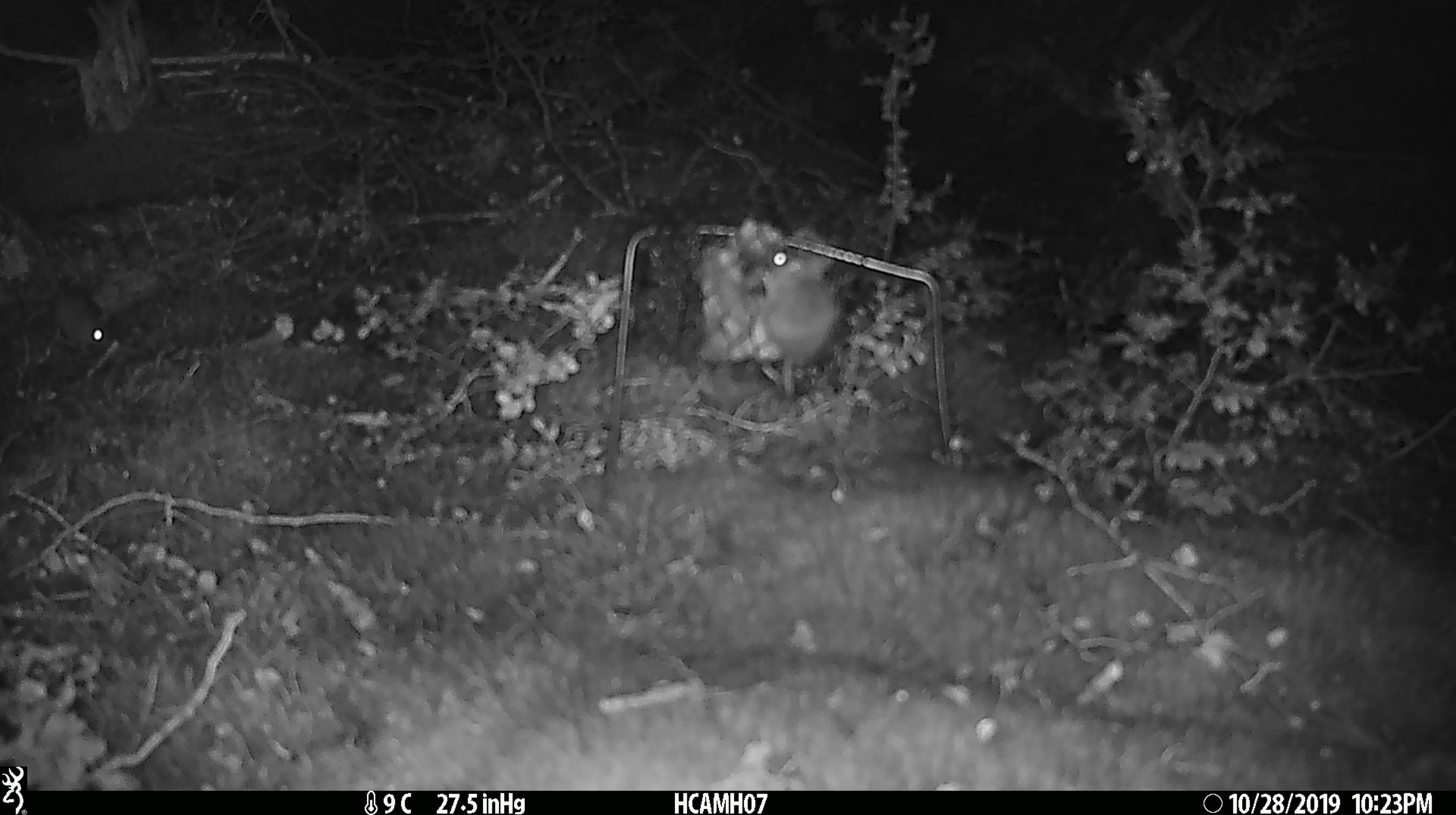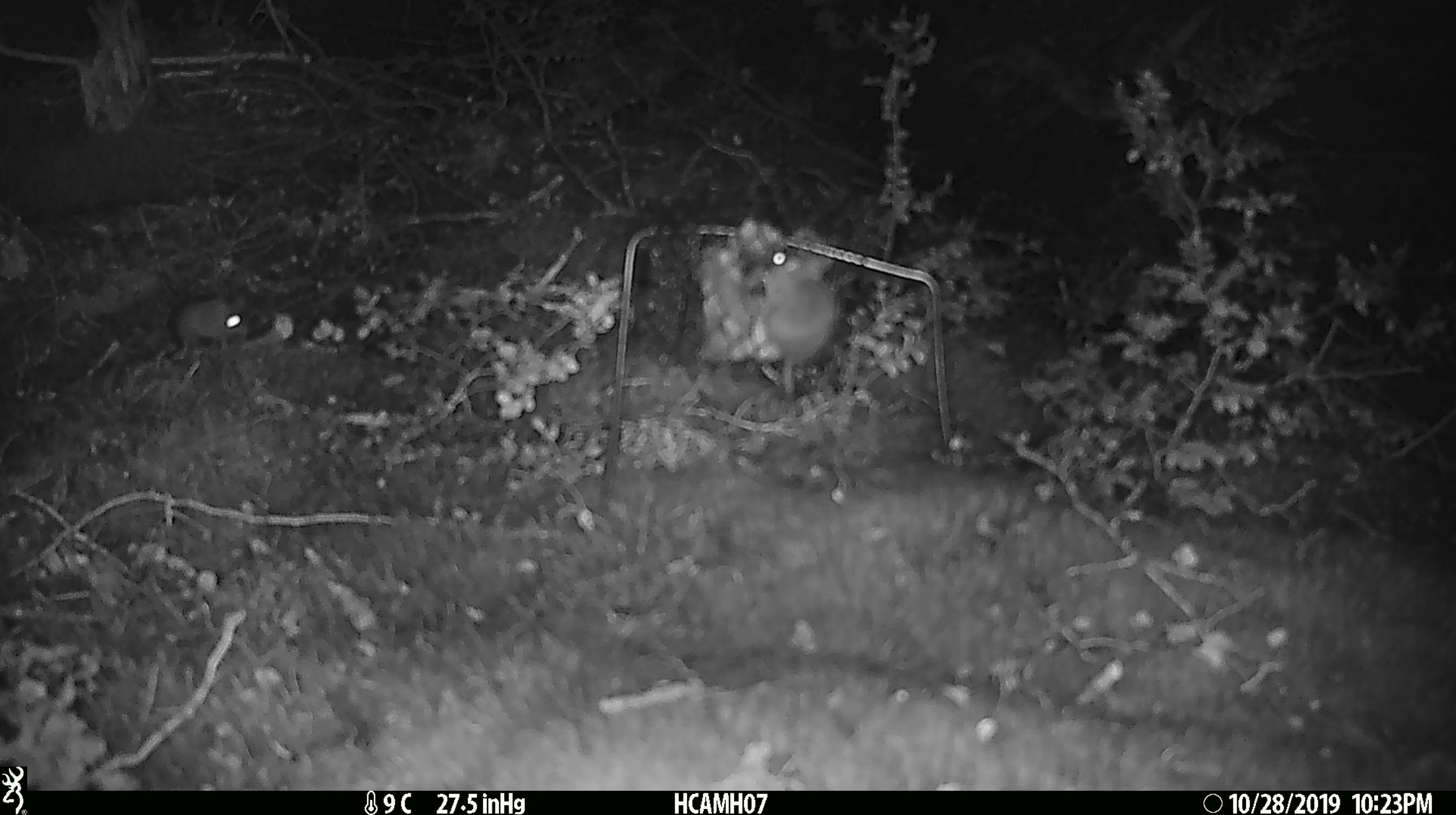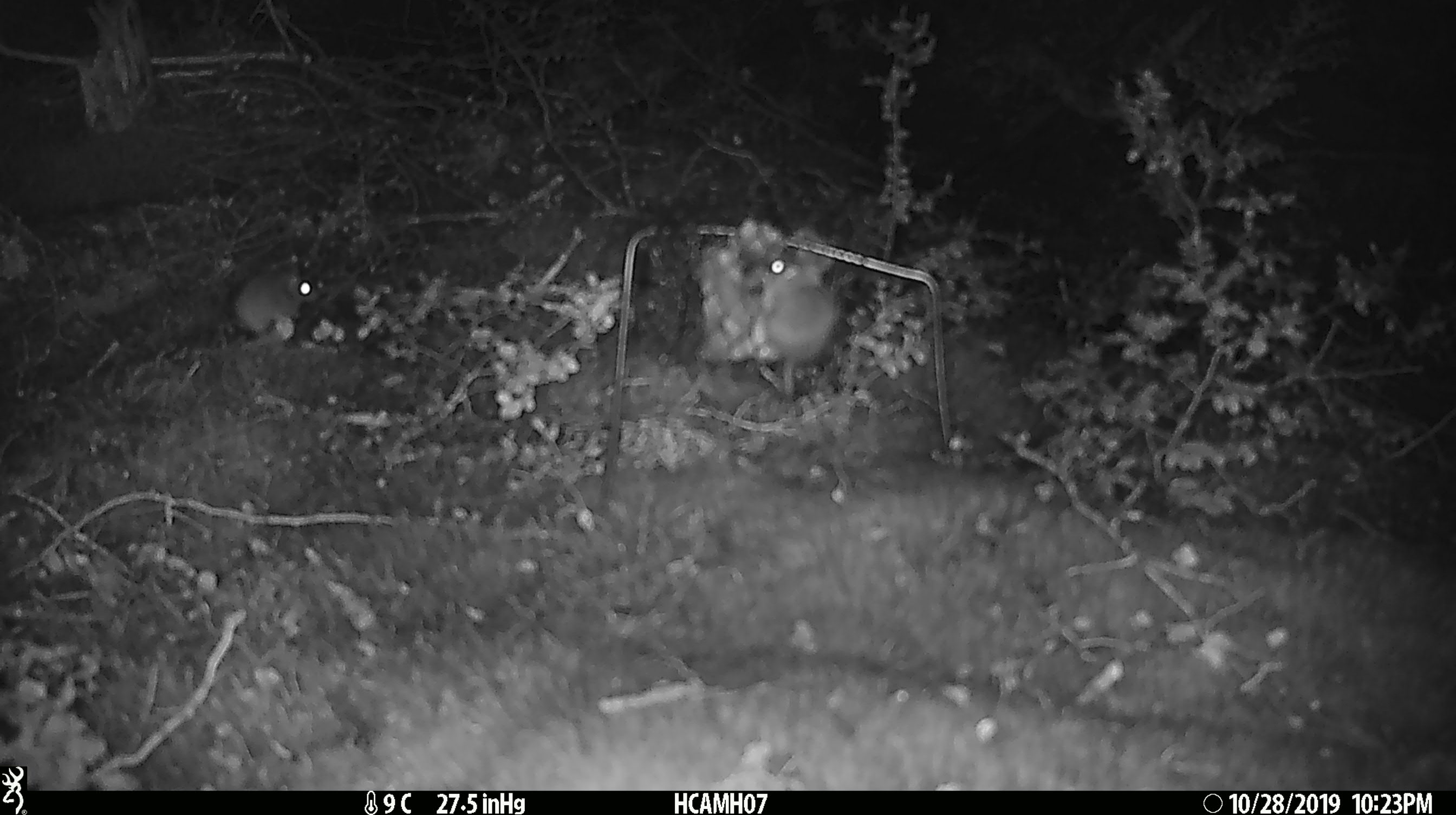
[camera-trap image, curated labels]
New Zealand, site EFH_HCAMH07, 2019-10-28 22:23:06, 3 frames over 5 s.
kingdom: Animalia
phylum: Chordata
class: Mammalia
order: Rodentia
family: Muridae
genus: Mus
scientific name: Mus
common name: mouse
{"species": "mouse (Mus)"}